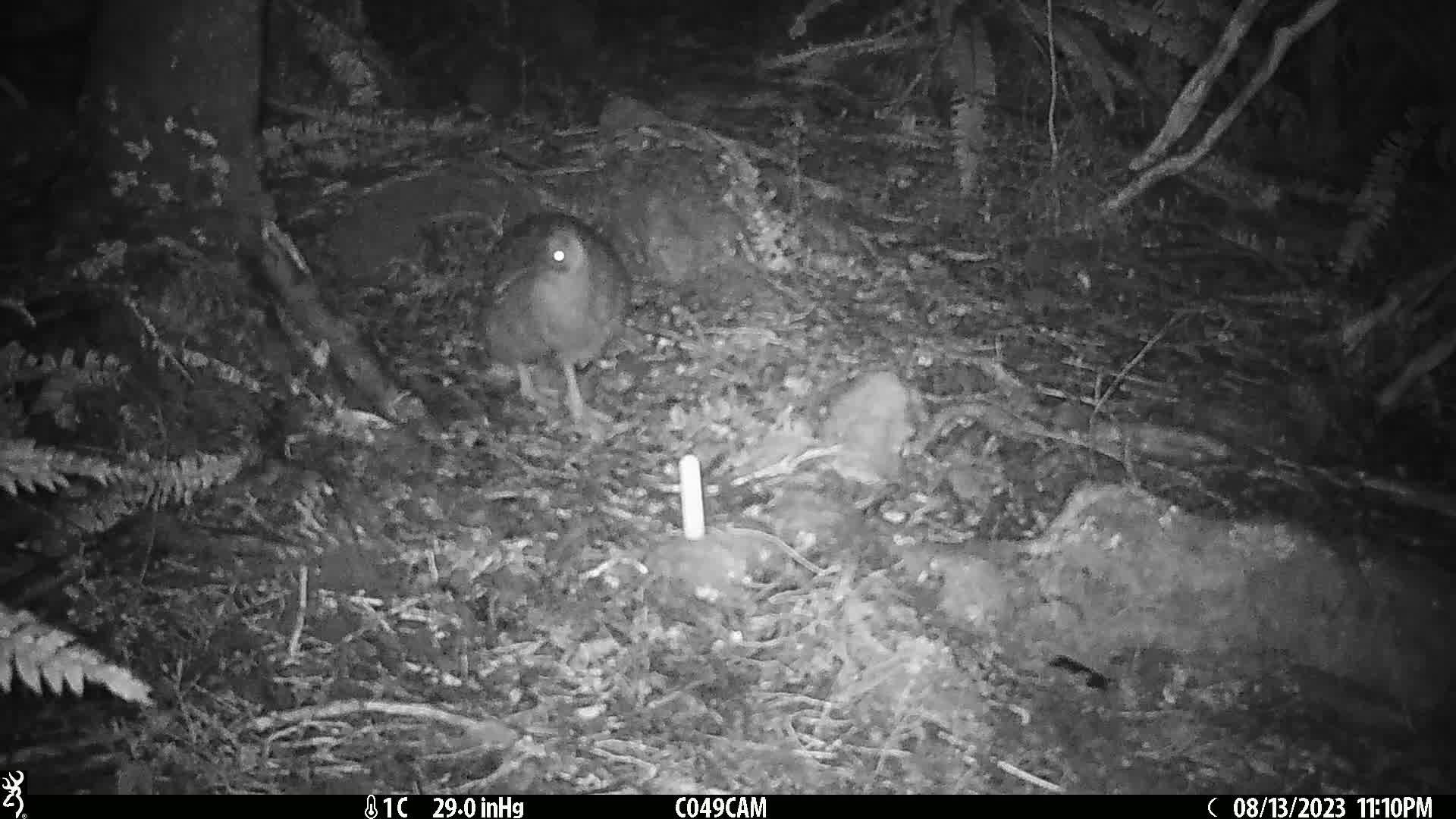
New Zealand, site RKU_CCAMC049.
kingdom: Animalia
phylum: Chordata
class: Aves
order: Apterygiformes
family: Apterygidae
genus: Apteryx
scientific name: Apteryx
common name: kiwi